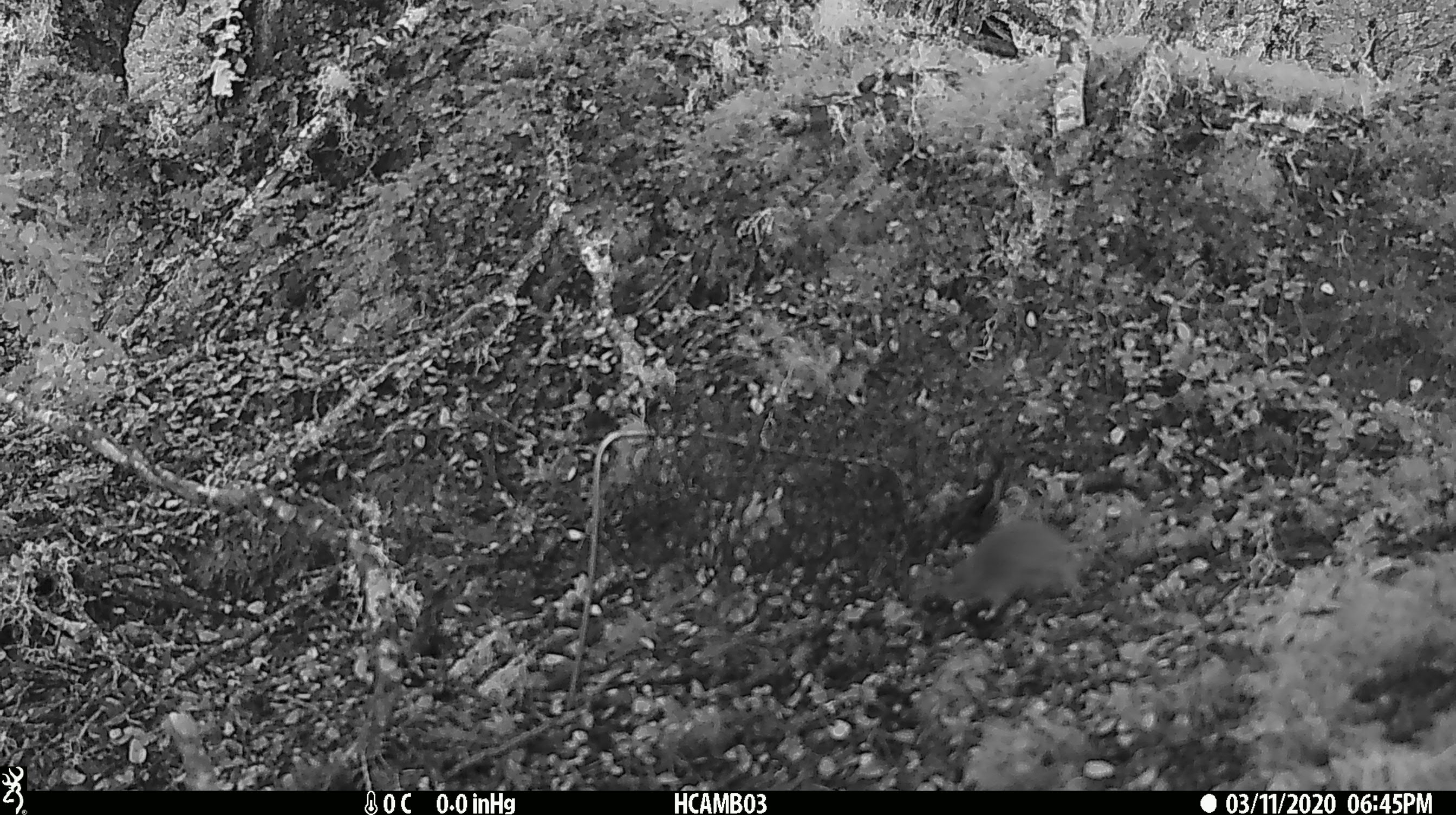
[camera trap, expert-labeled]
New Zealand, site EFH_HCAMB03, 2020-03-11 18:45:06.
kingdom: Animalia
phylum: Chordata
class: Mammalia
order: Rodentia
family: Muridae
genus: Mus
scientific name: Mus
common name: mouse